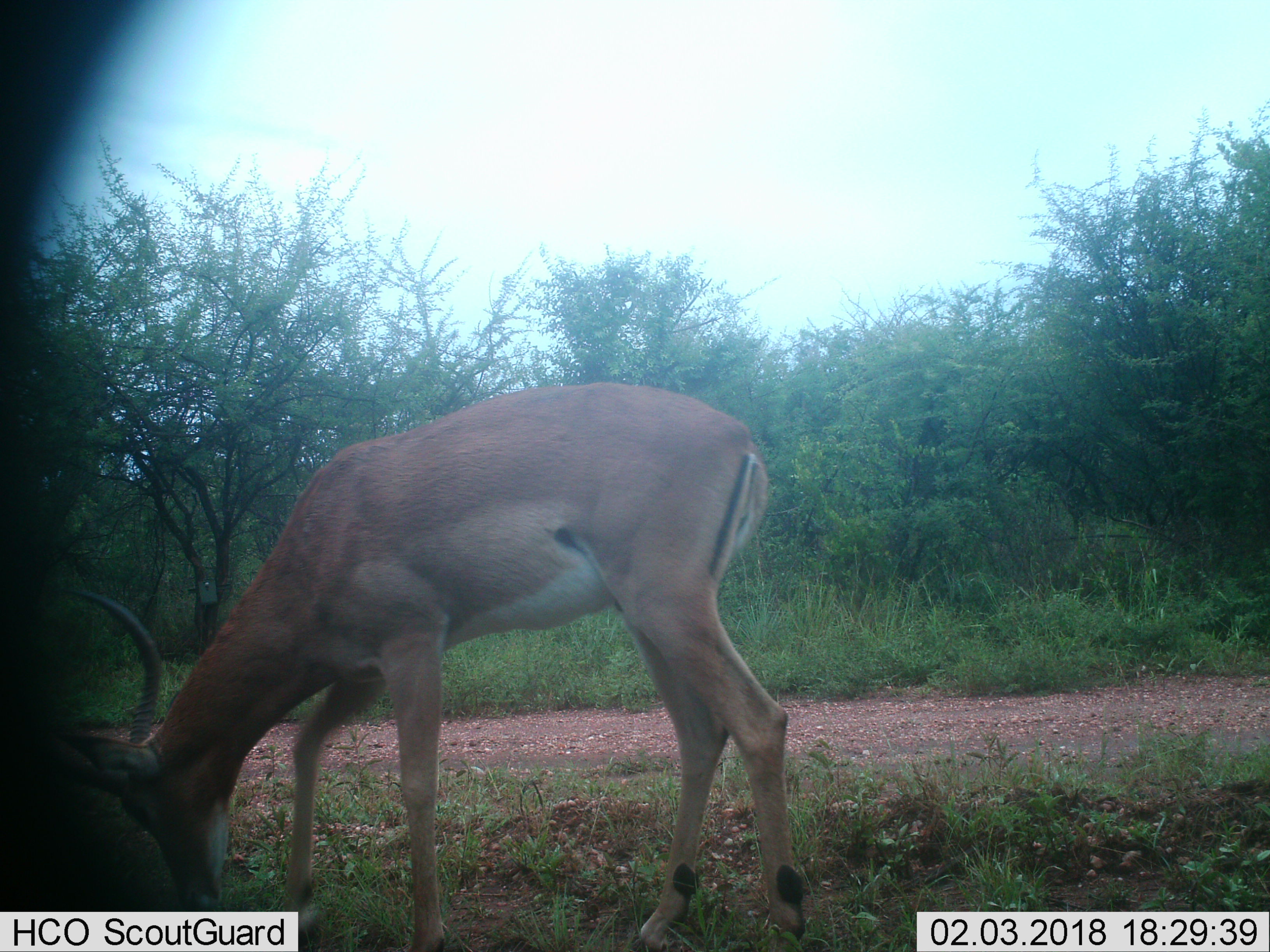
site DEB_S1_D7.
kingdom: Animalia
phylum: Chordata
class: Mammalia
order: Artiodactyla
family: Bovidae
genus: Aepyceros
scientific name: Aepyceros melampus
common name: impala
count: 1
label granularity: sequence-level